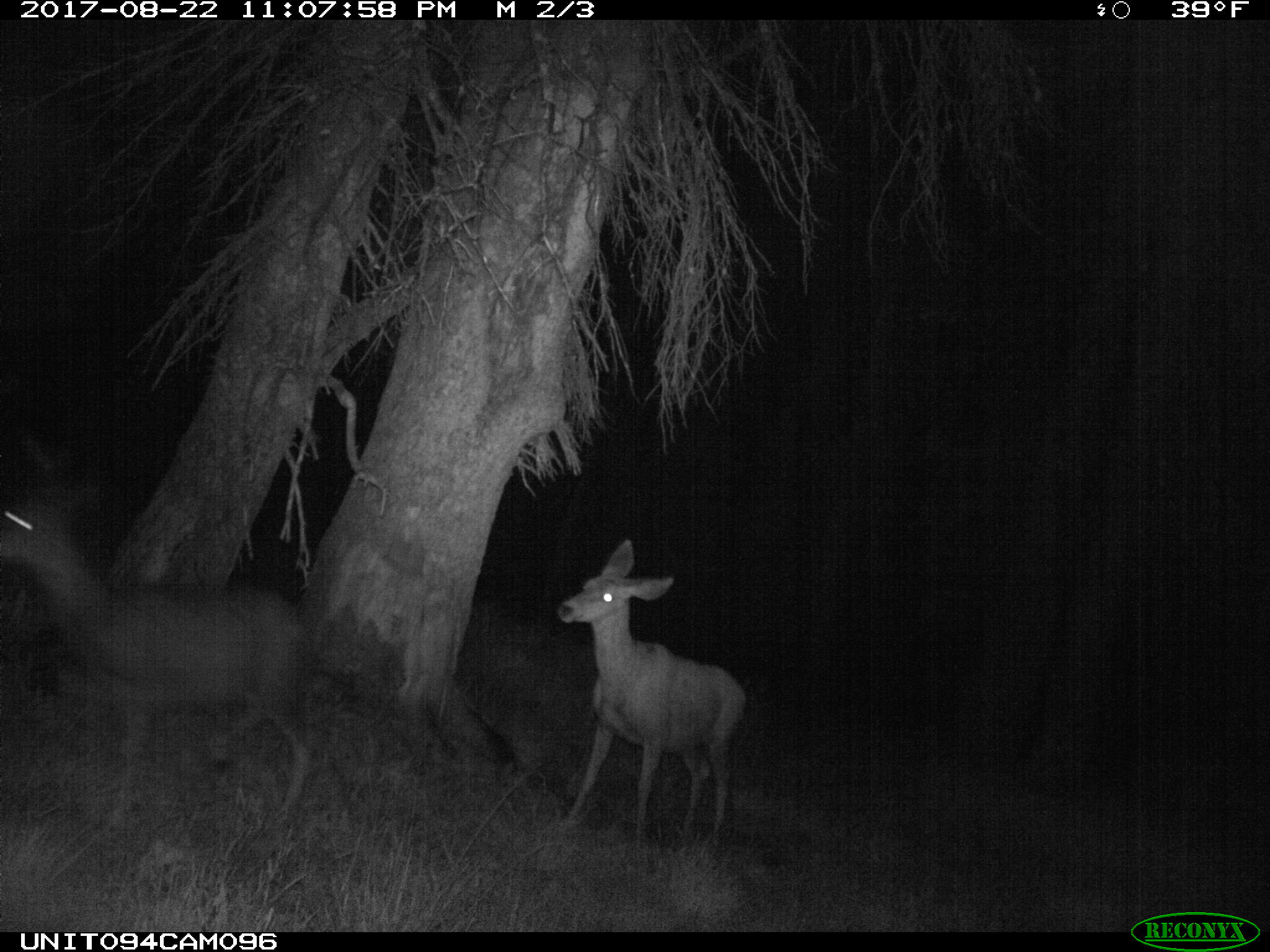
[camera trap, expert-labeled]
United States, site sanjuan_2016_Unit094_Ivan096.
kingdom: Animalia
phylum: Chordata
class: Mammalia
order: Artiodactyla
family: Cervidae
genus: Odocoileus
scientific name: Odocoileus hemionus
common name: mule deer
Odocoileus hemionus (mule deer).